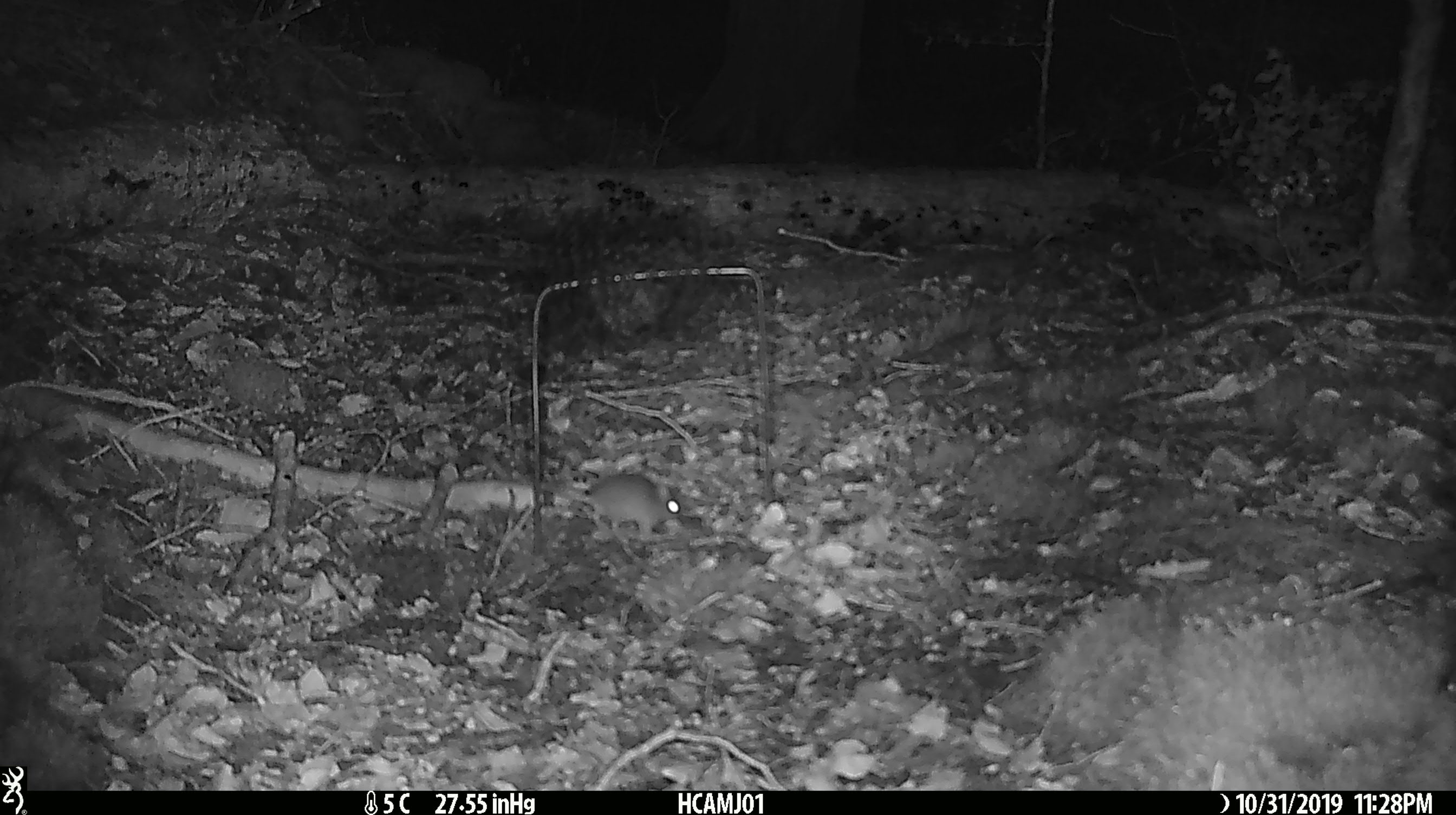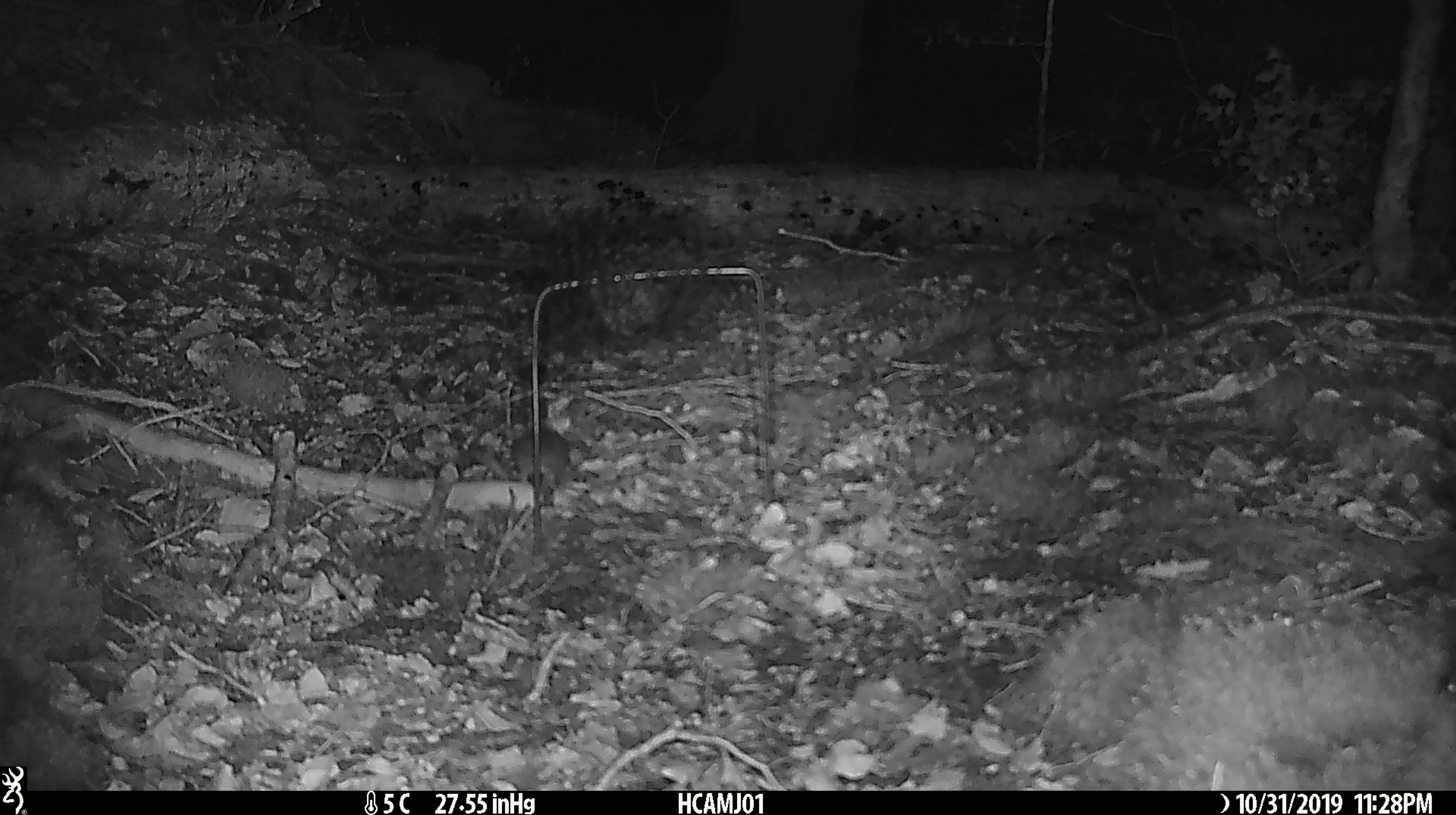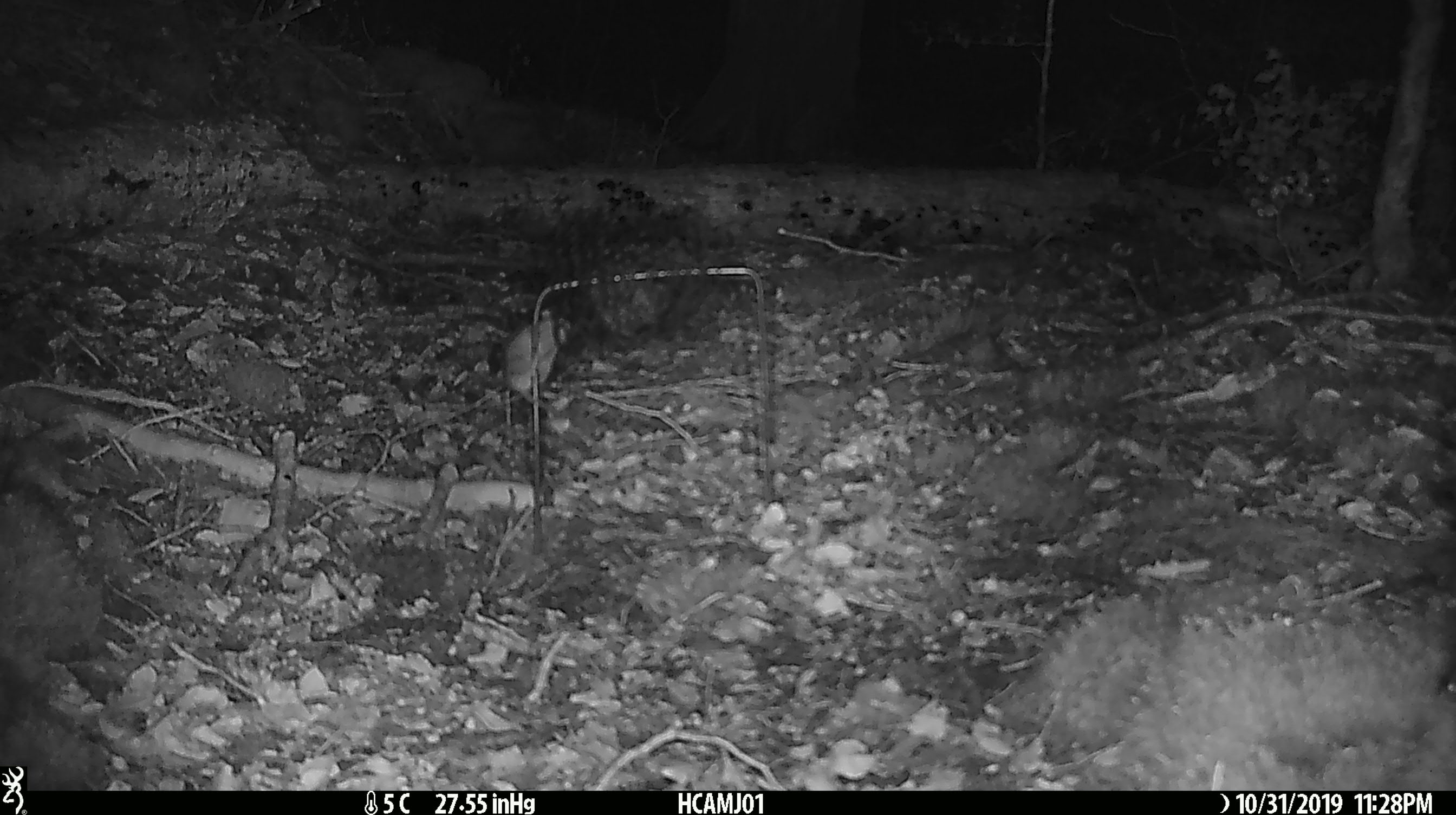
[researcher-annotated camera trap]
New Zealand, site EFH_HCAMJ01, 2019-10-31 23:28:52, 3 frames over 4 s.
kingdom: Animalia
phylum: Chordata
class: Mammalia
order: Rodentia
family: Muridae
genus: Mus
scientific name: Mus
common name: mouse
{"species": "mouse (Mus)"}